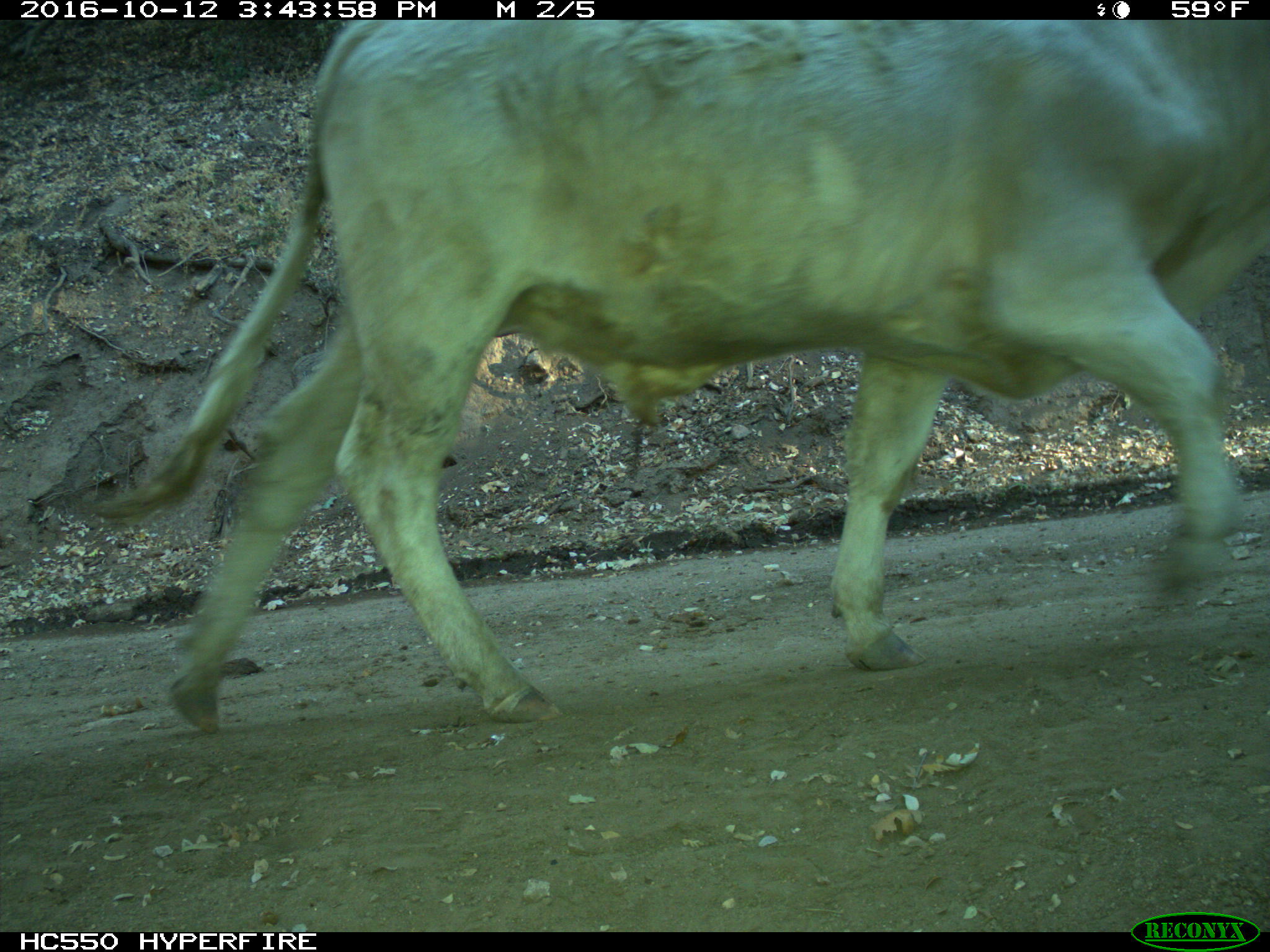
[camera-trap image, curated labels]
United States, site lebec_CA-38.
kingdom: Animalia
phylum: Chordata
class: Mammalia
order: Artiodactyla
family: Bovidae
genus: Bos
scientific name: Bos taurus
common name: domestic cow